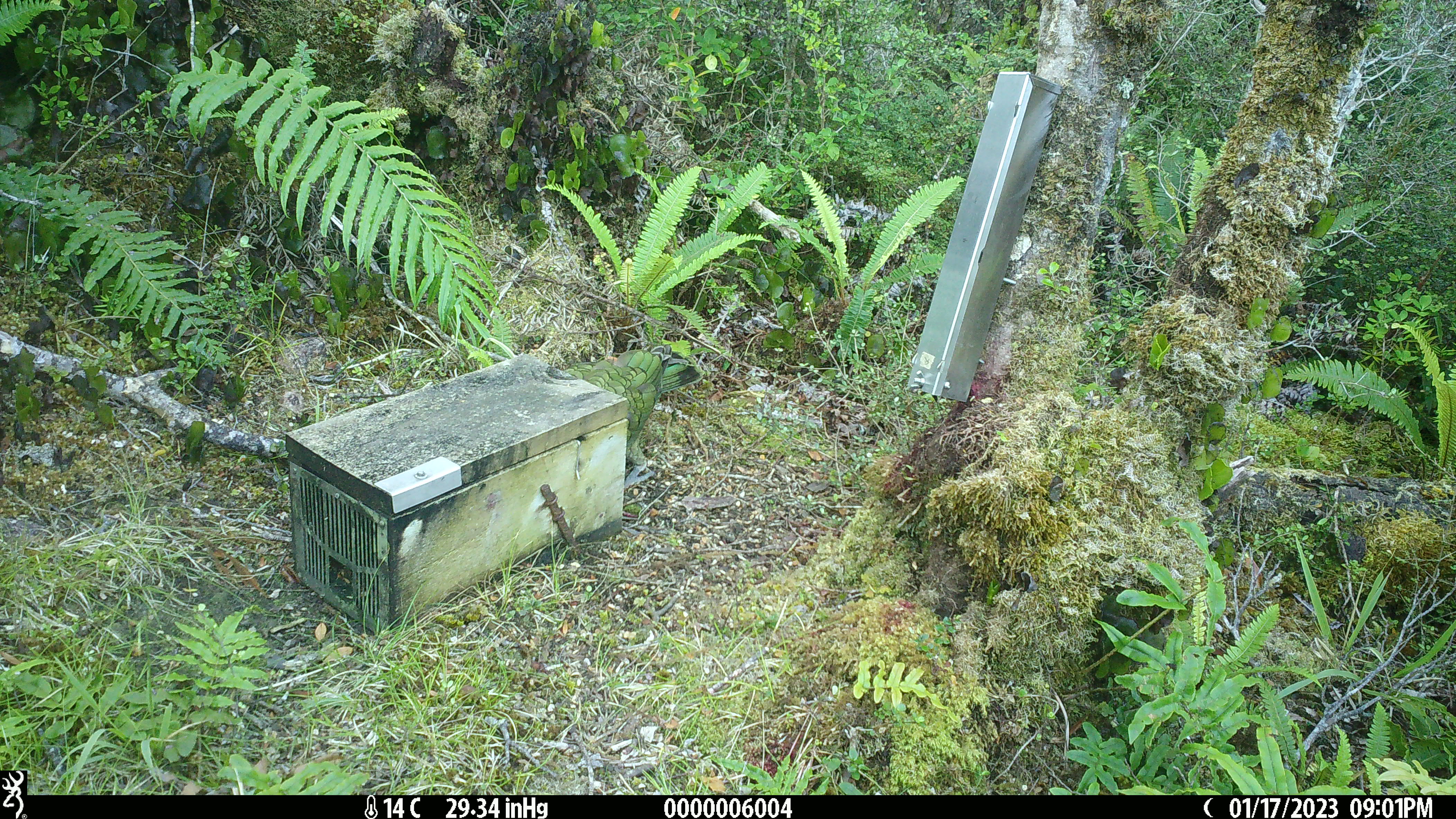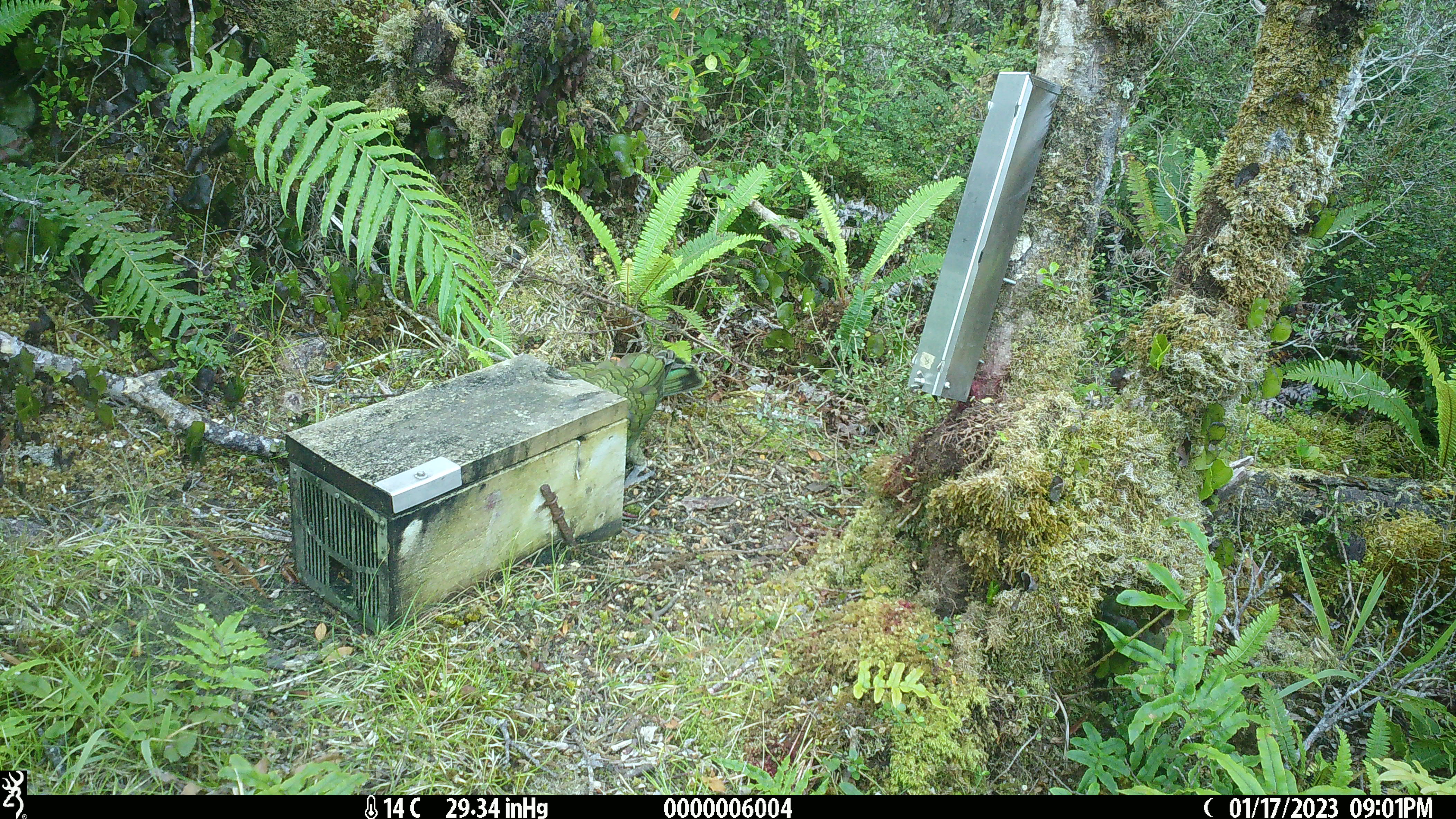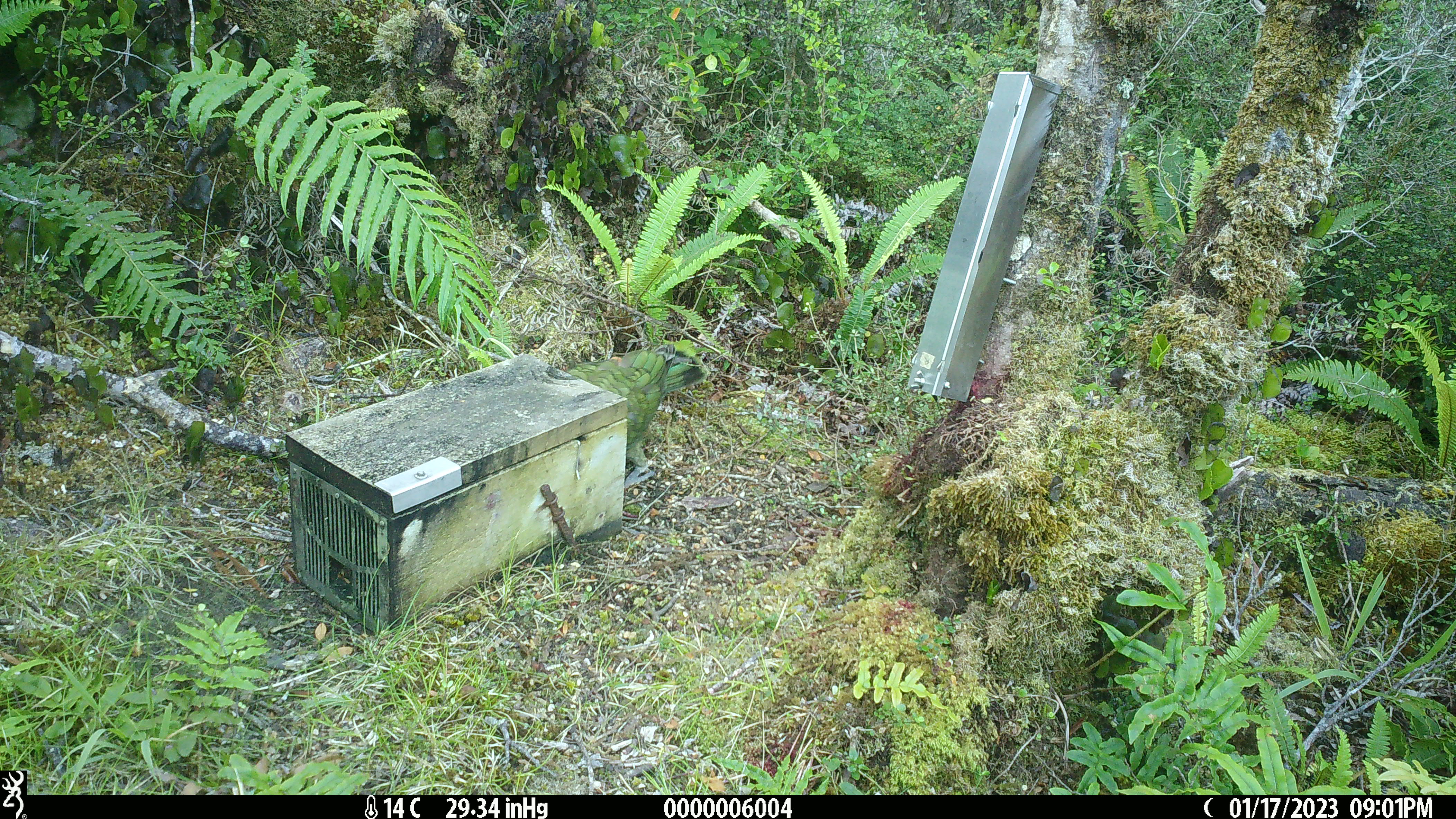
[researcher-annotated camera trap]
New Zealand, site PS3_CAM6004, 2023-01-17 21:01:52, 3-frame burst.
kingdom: Animalia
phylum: Chordata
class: Aves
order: Psittaciformes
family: Strigopidae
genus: Nestor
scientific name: Nestor notabilis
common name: kea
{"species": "kea (Nestor notabilis)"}